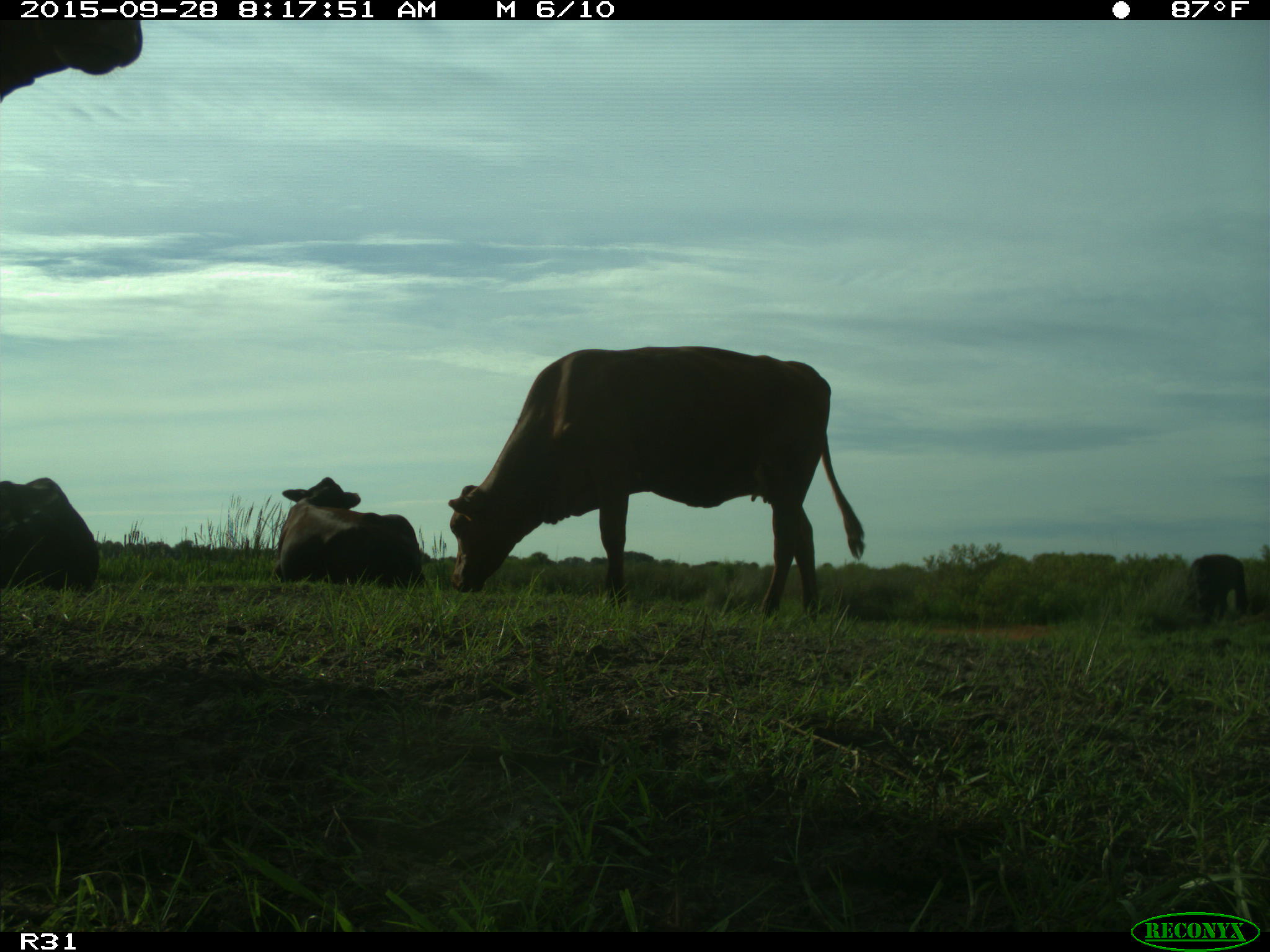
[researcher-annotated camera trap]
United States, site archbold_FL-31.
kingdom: Animalia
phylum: Chordata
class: Mammalia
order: Artiodactyla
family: Bovidae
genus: Bos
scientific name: Bos taurus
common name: domestic cow